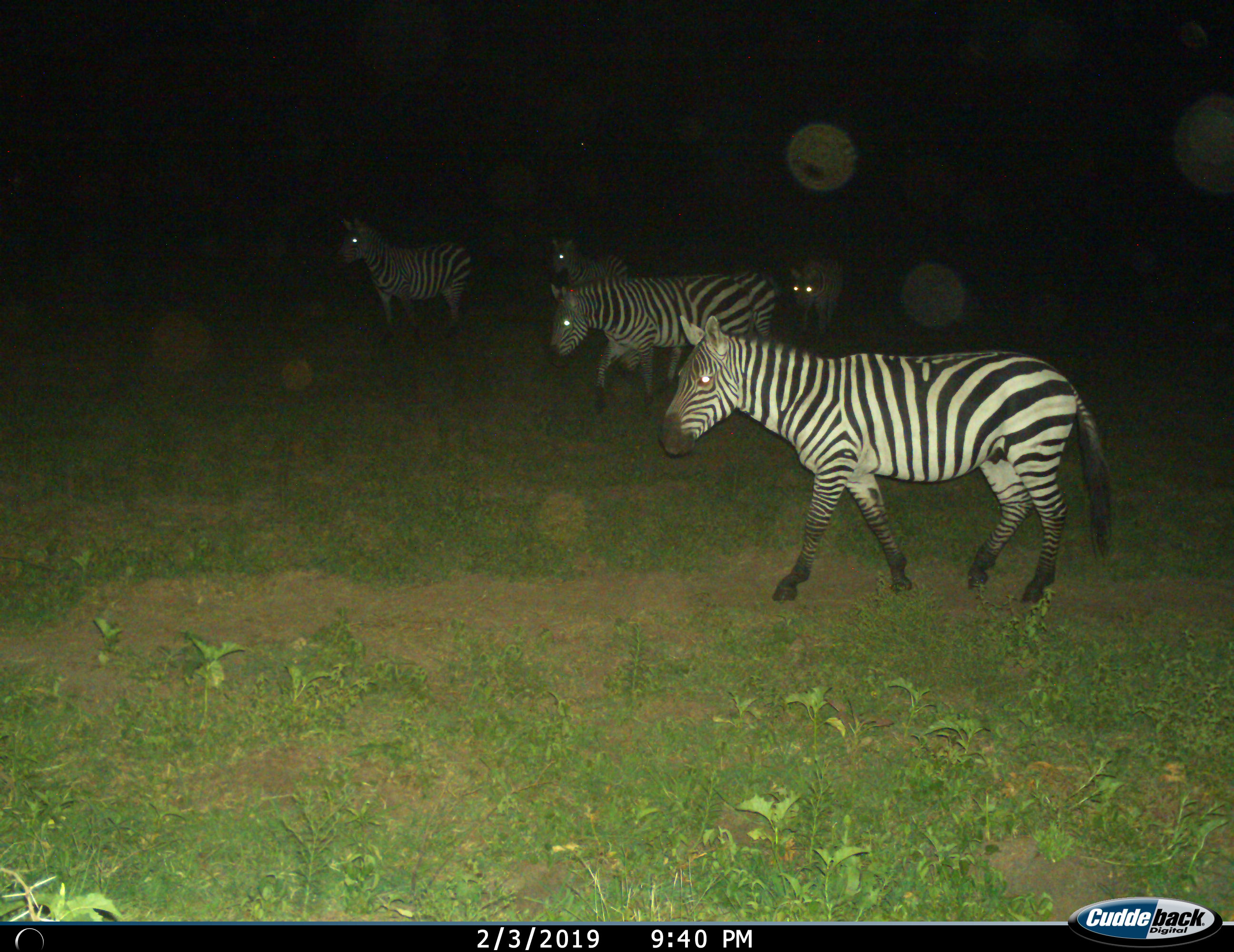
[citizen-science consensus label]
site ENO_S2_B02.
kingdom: Animalia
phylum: Chordata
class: Mammalia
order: Perissodactyla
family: Equidae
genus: Equus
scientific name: Equus quagga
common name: plains zebra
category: zebraplains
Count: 5.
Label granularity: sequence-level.